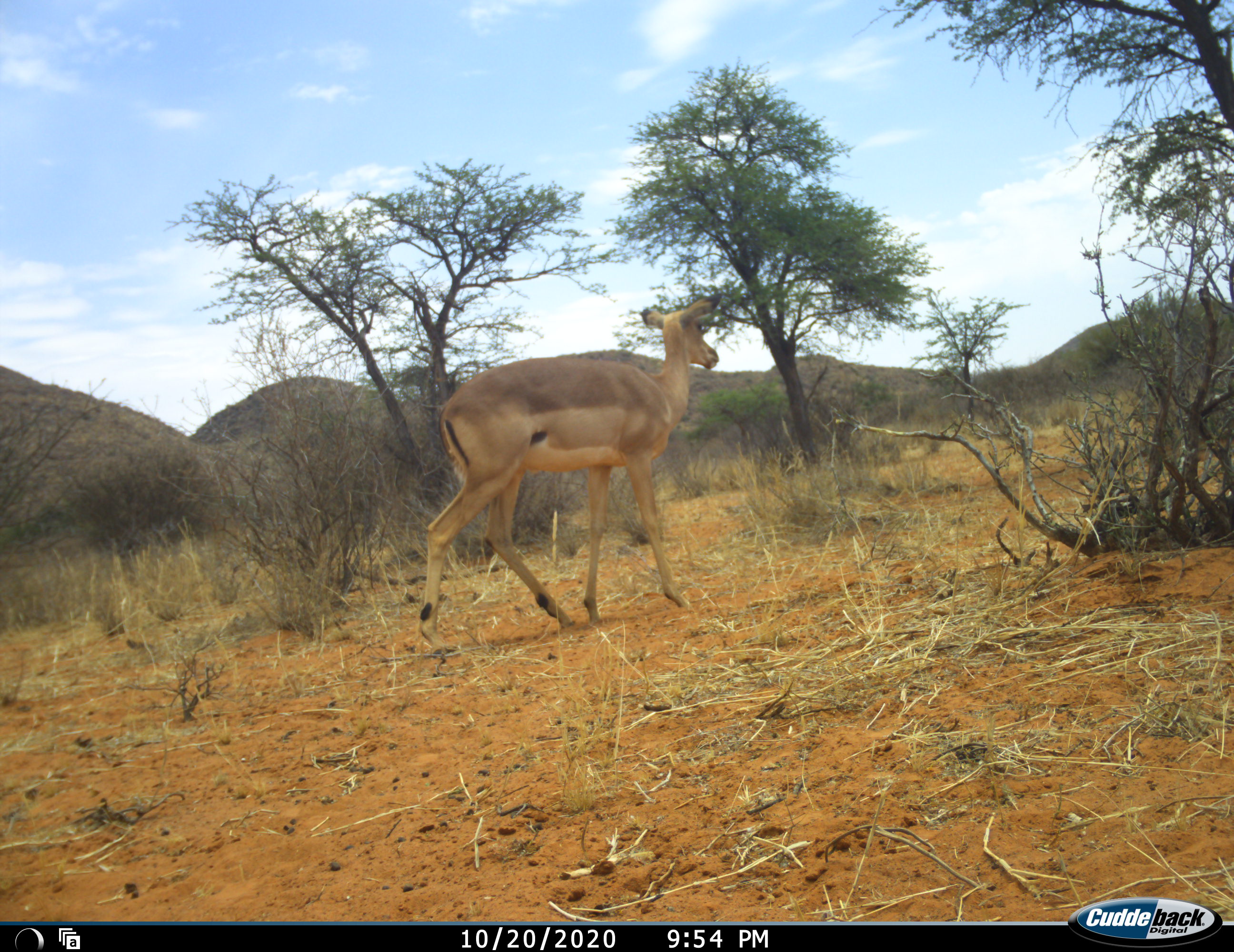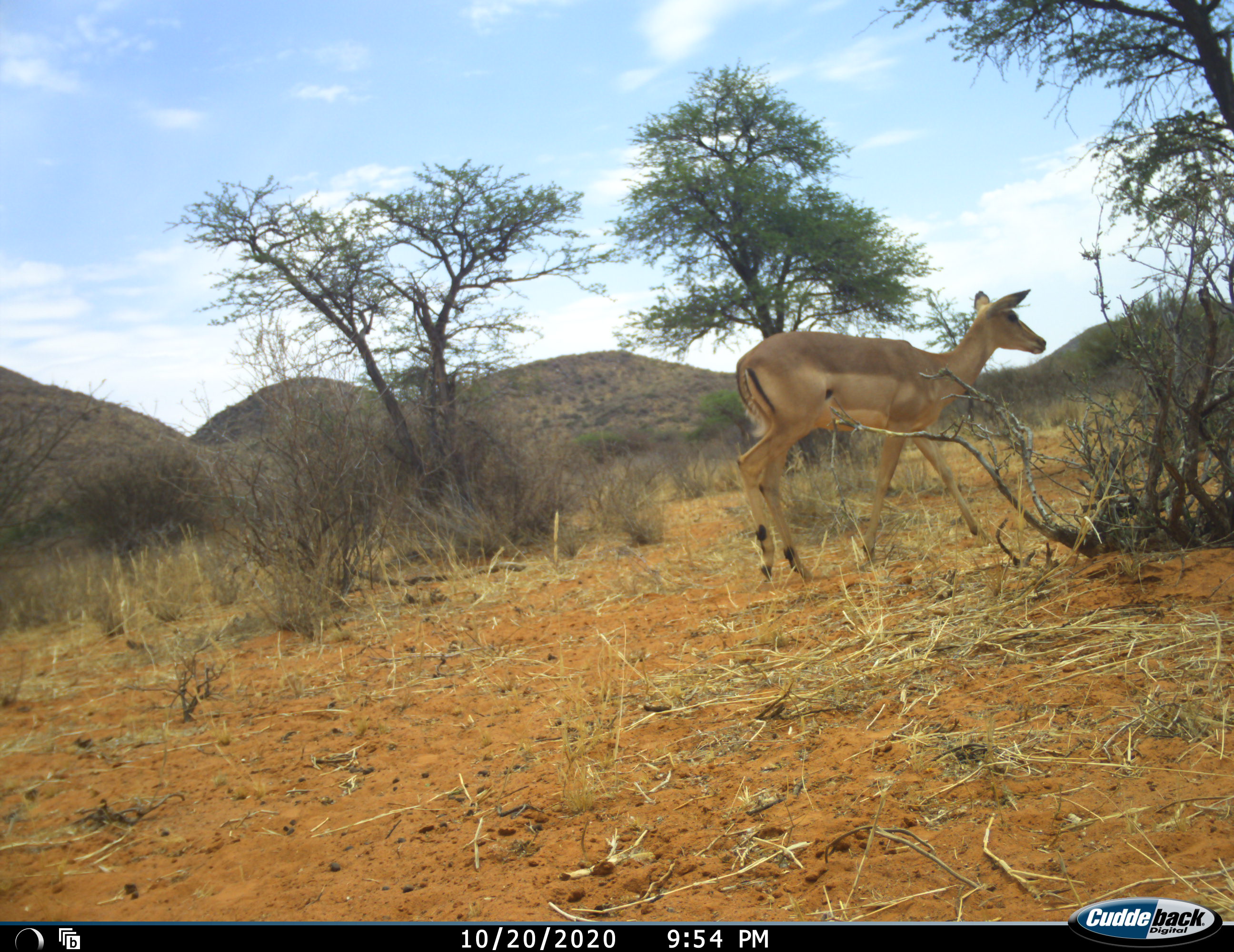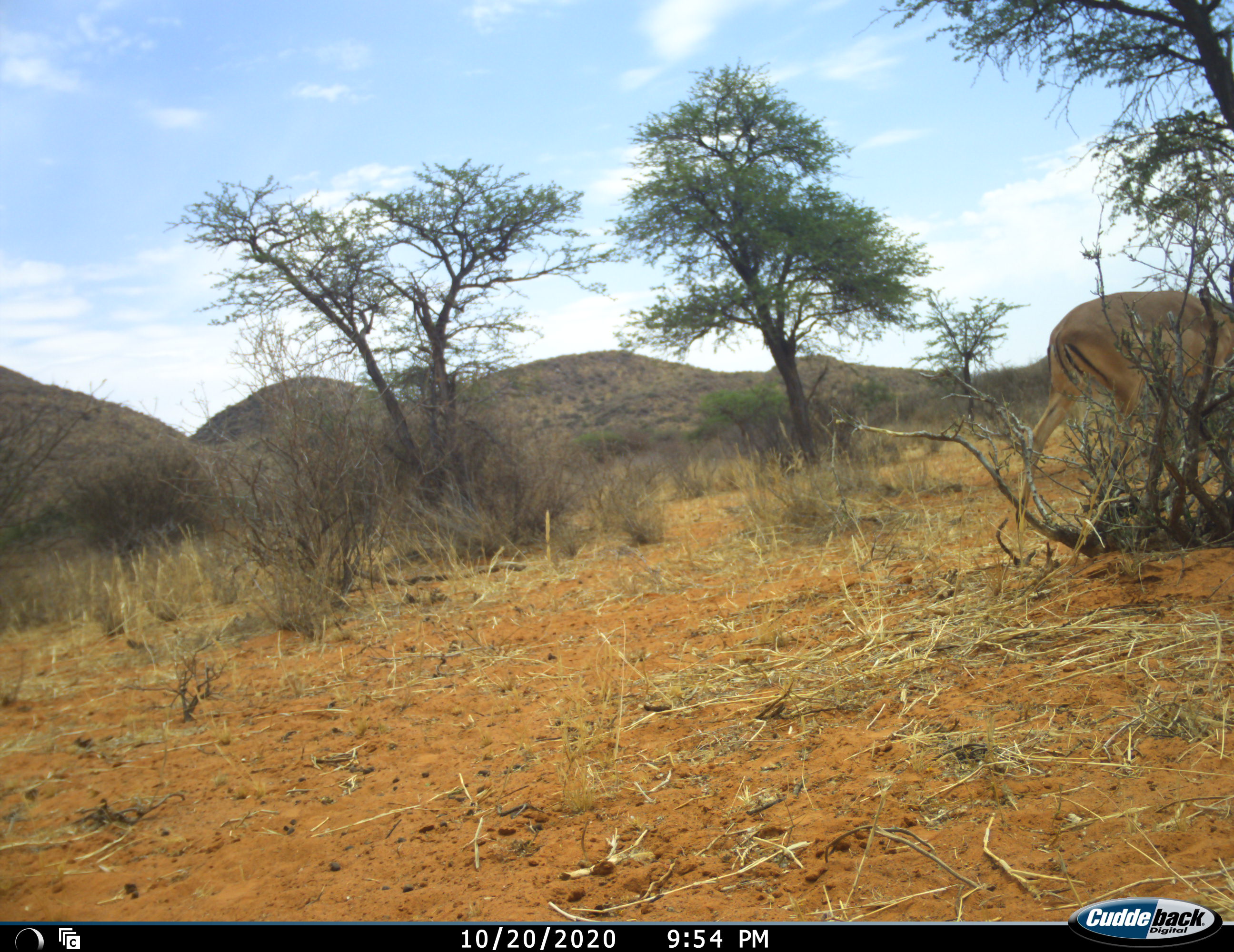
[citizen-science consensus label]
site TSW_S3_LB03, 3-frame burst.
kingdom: Animalia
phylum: Chordata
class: Mammalia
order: Artiodactyla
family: Bovidae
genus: Aepyceros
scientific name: Aepyceros melampus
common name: impala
Impala (Aepyceros melampus), count 1. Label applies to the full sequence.